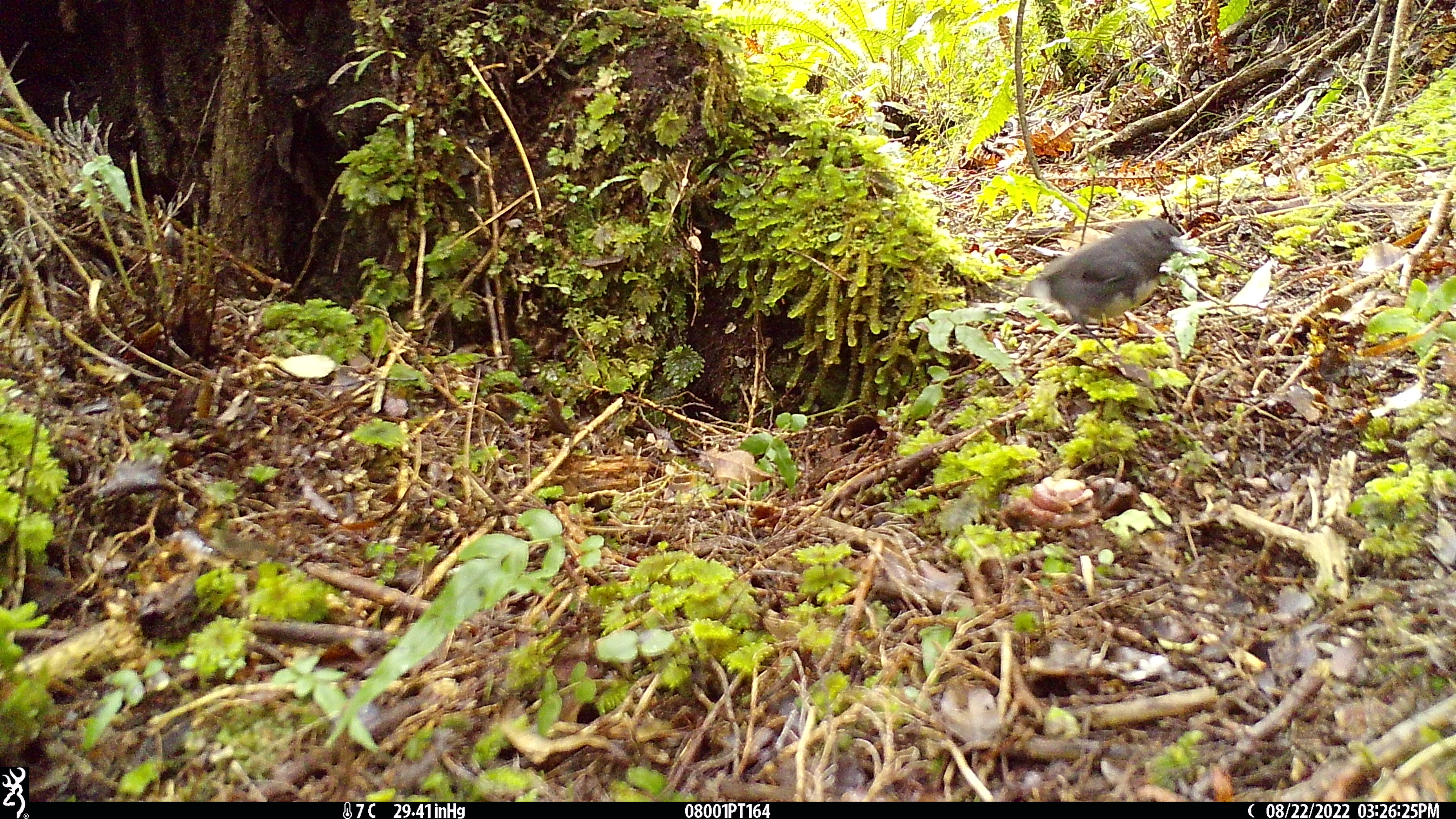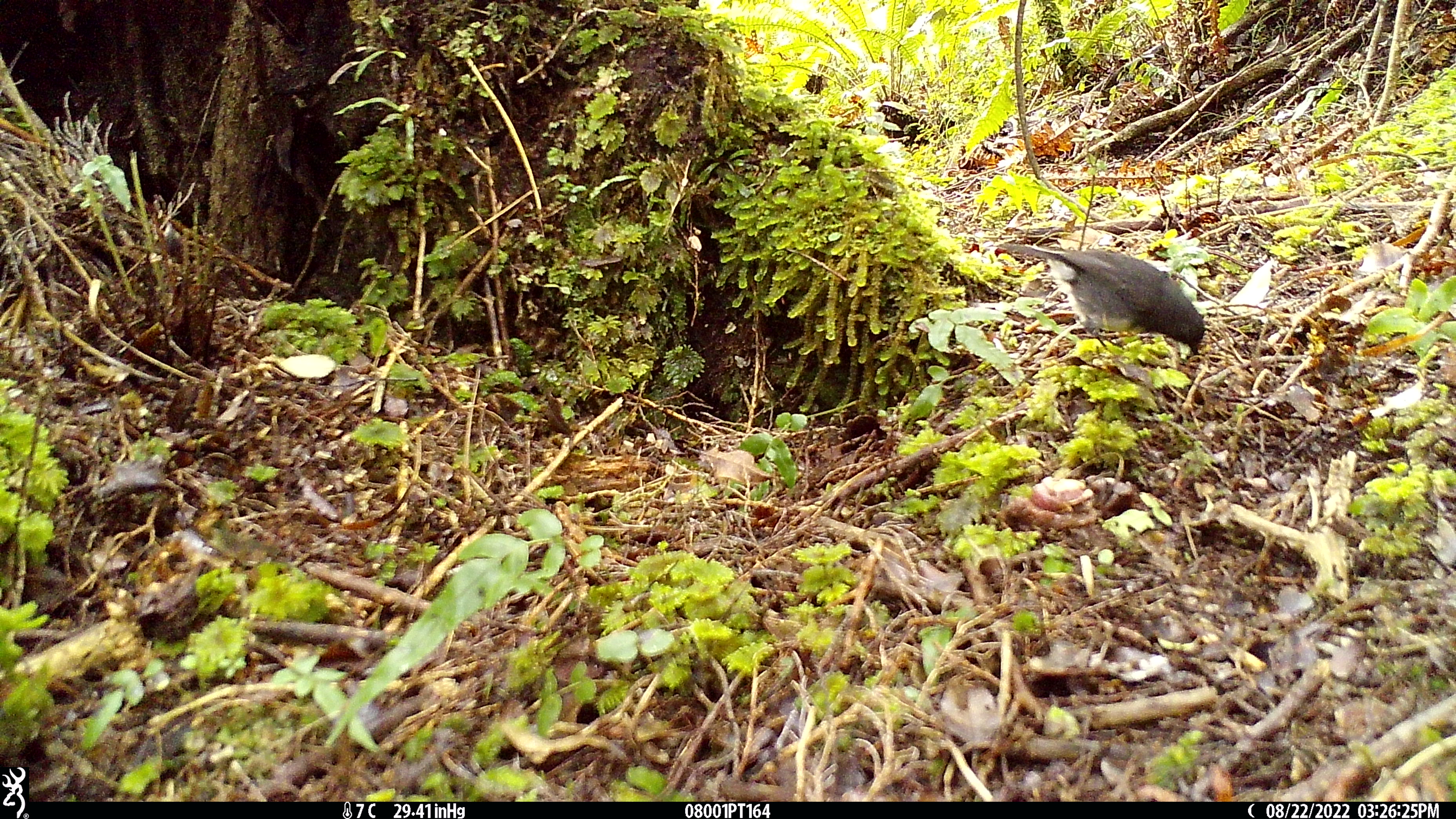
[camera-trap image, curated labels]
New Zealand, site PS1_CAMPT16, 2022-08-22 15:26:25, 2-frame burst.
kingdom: Animalia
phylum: Chordata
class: Aves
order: Passeriformes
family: Petroicidae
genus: Petroica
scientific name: Petroica australis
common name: new zealand robin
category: robin